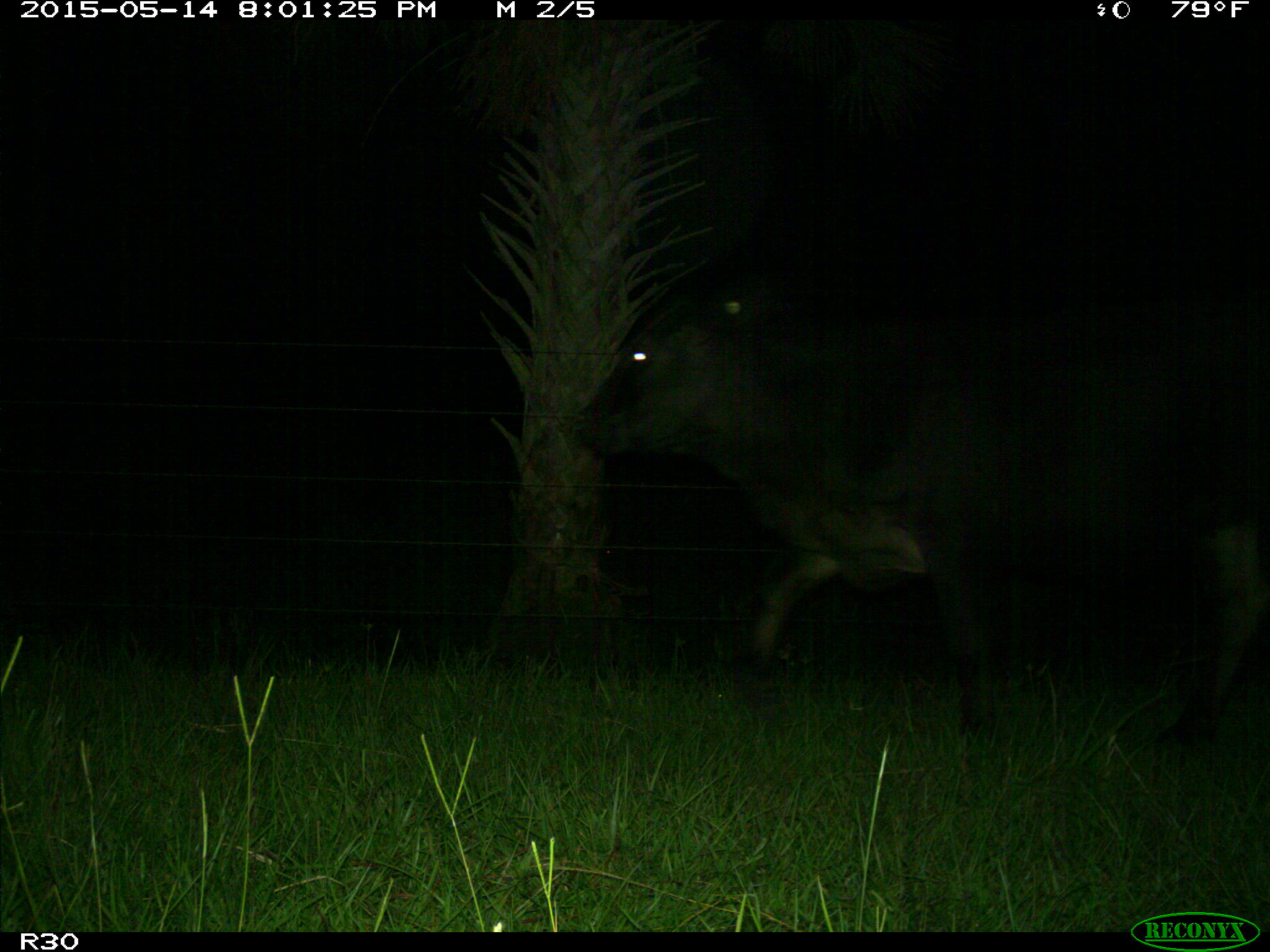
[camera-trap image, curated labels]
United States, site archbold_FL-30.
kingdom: Animalia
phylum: Chordata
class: Mammalia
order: Artiodactyla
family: Bovidae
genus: Bos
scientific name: Bos taurus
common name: domestic cow